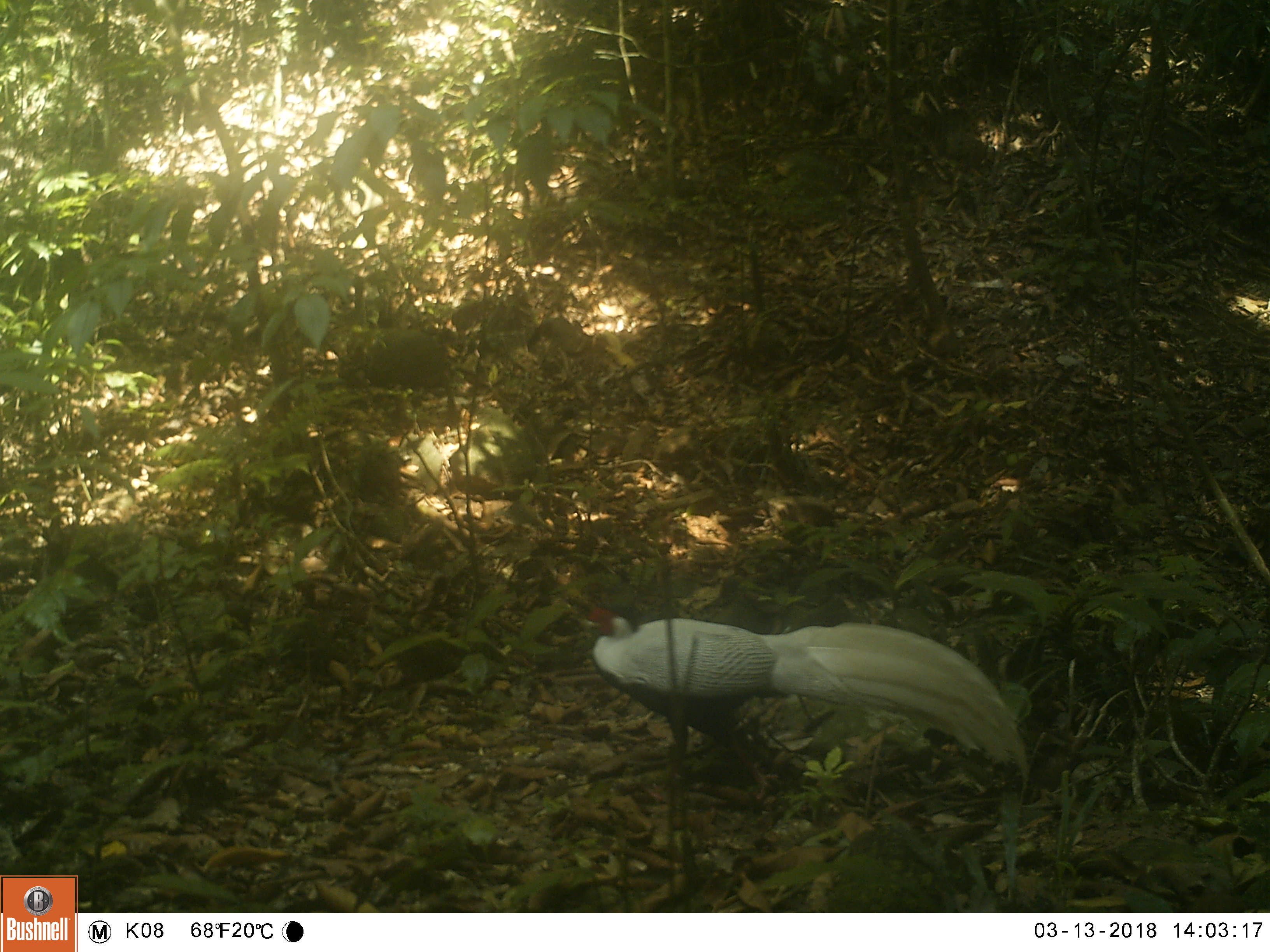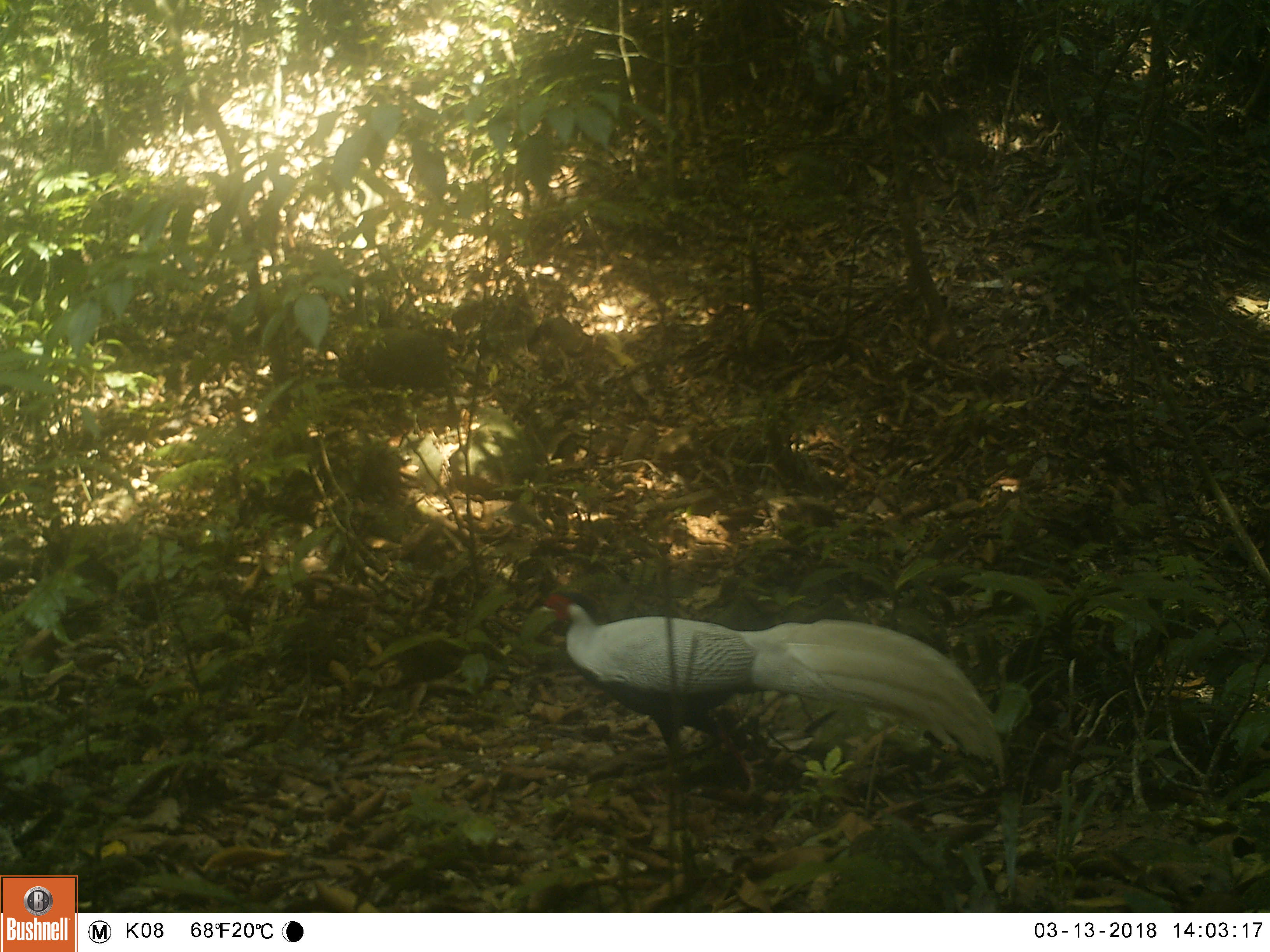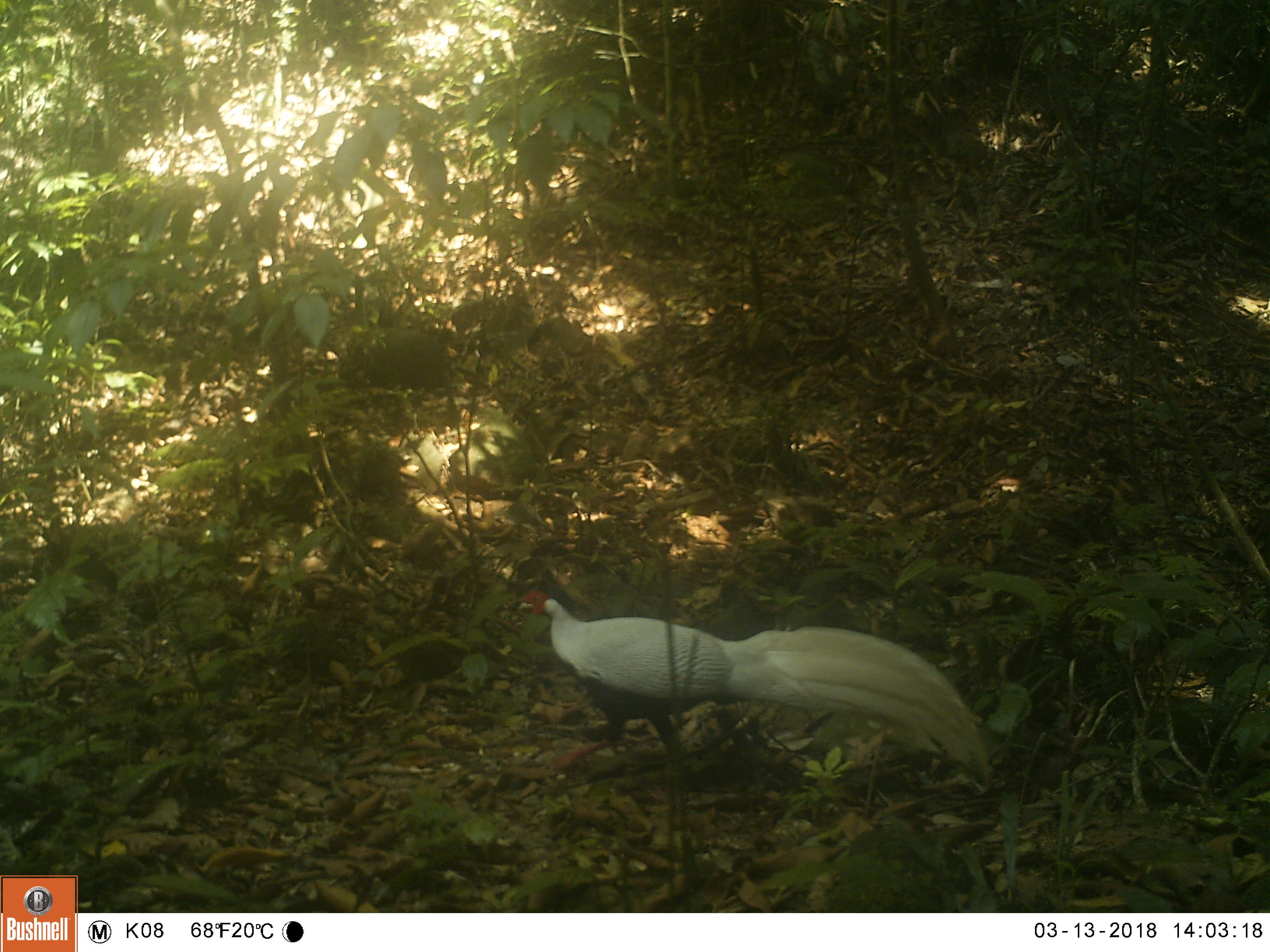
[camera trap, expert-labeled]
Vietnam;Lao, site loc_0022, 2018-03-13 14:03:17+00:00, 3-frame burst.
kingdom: Animalia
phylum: Chordata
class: Aves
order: Galliformes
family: Phasianidae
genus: Lophura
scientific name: Lophura nycthemera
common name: silver pheasant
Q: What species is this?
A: Silver pheasant (Lophura nycthemera).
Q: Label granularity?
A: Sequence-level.